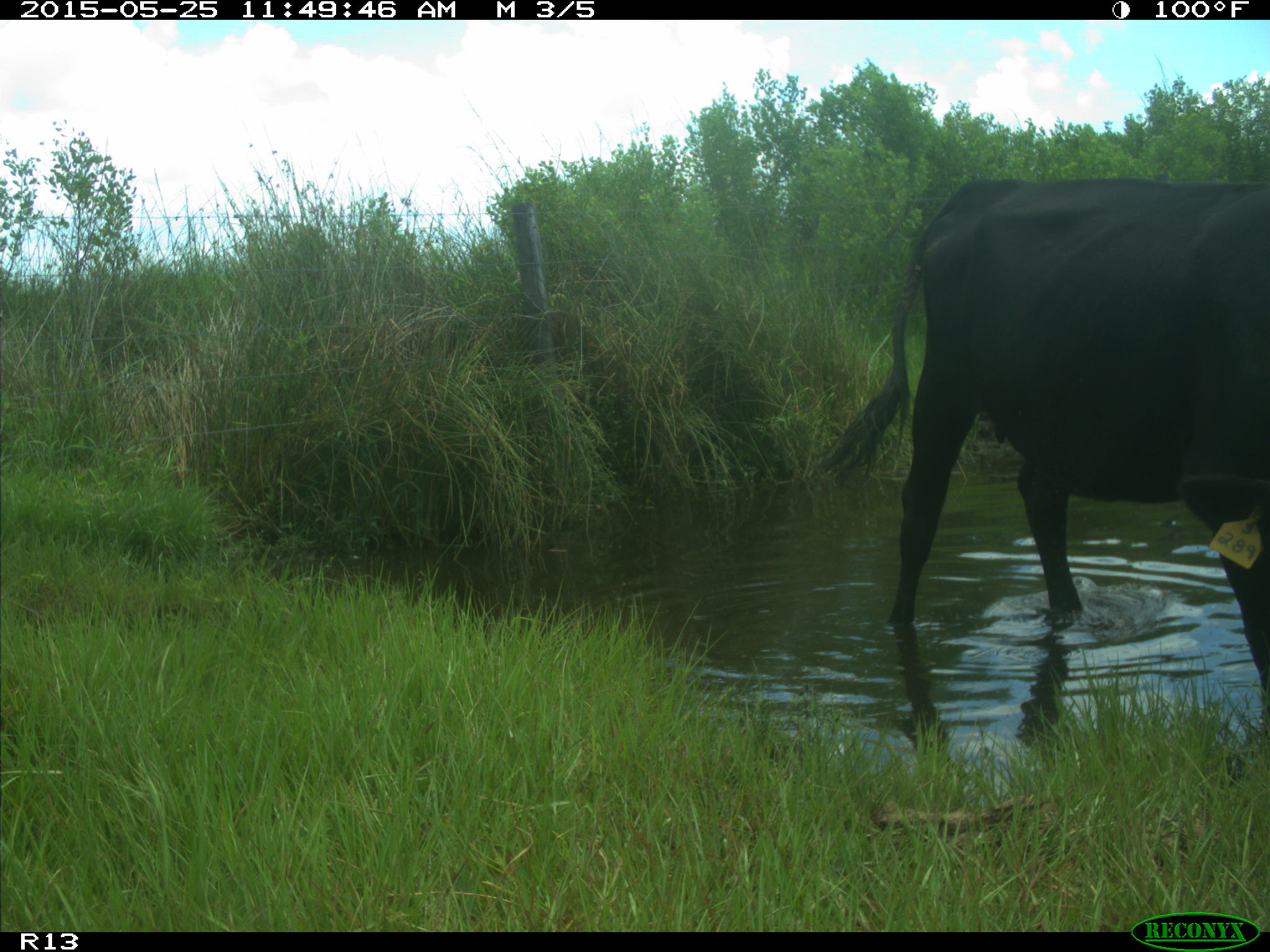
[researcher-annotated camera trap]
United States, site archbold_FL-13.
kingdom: Animalia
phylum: Chordata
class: Mammalia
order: Artiodactyla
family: Bovidae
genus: Bos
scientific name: Bos taurus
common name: domestic cow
Bos taurus (domestic cow).